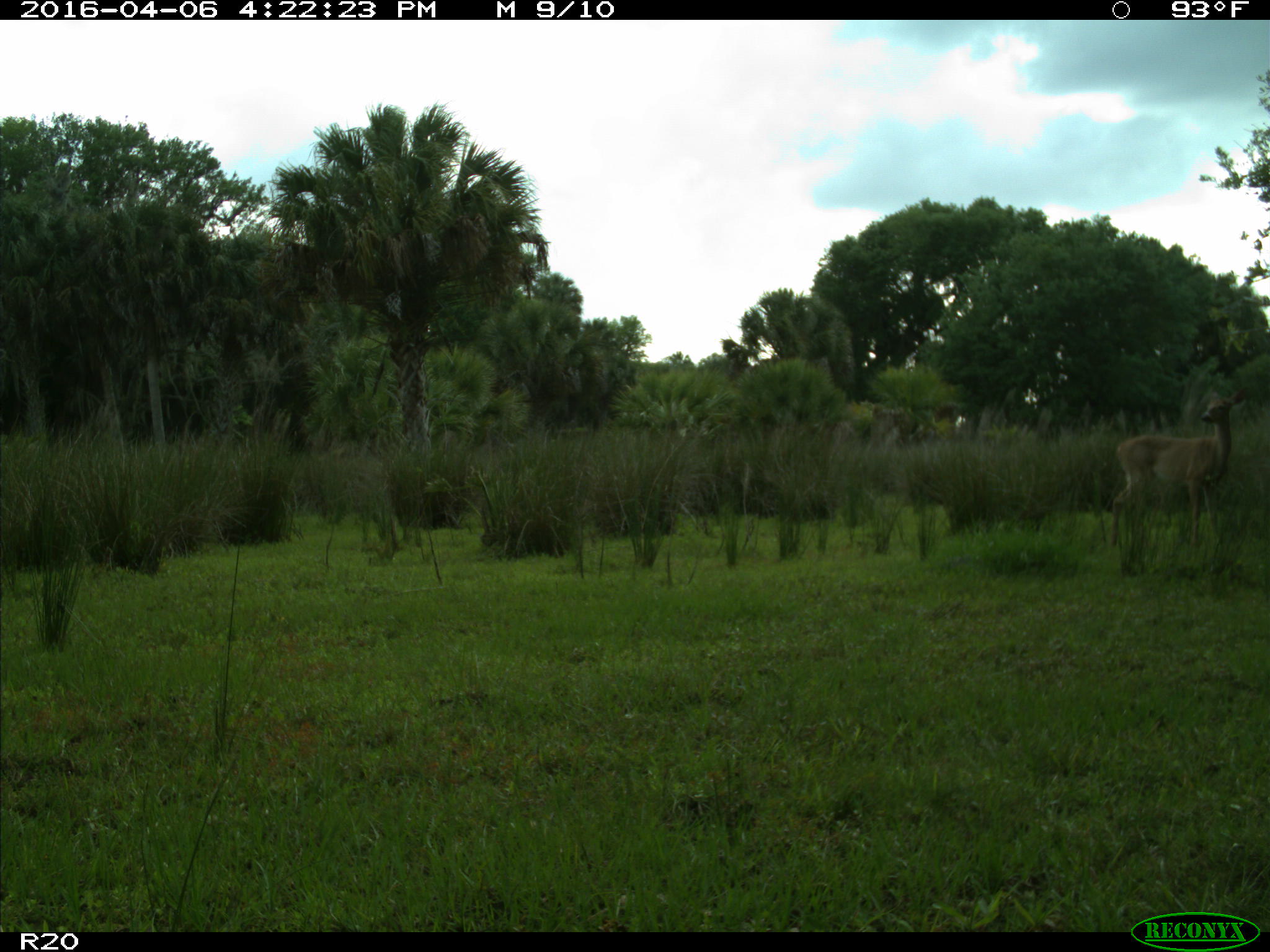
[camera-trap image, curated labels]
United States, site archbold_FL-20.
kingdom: Animalia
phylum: Chordata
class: Mammalia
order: Artiodactyla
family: Cervidae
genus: Odocoileus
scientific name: Odocoileus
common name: deer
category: unidentified deer